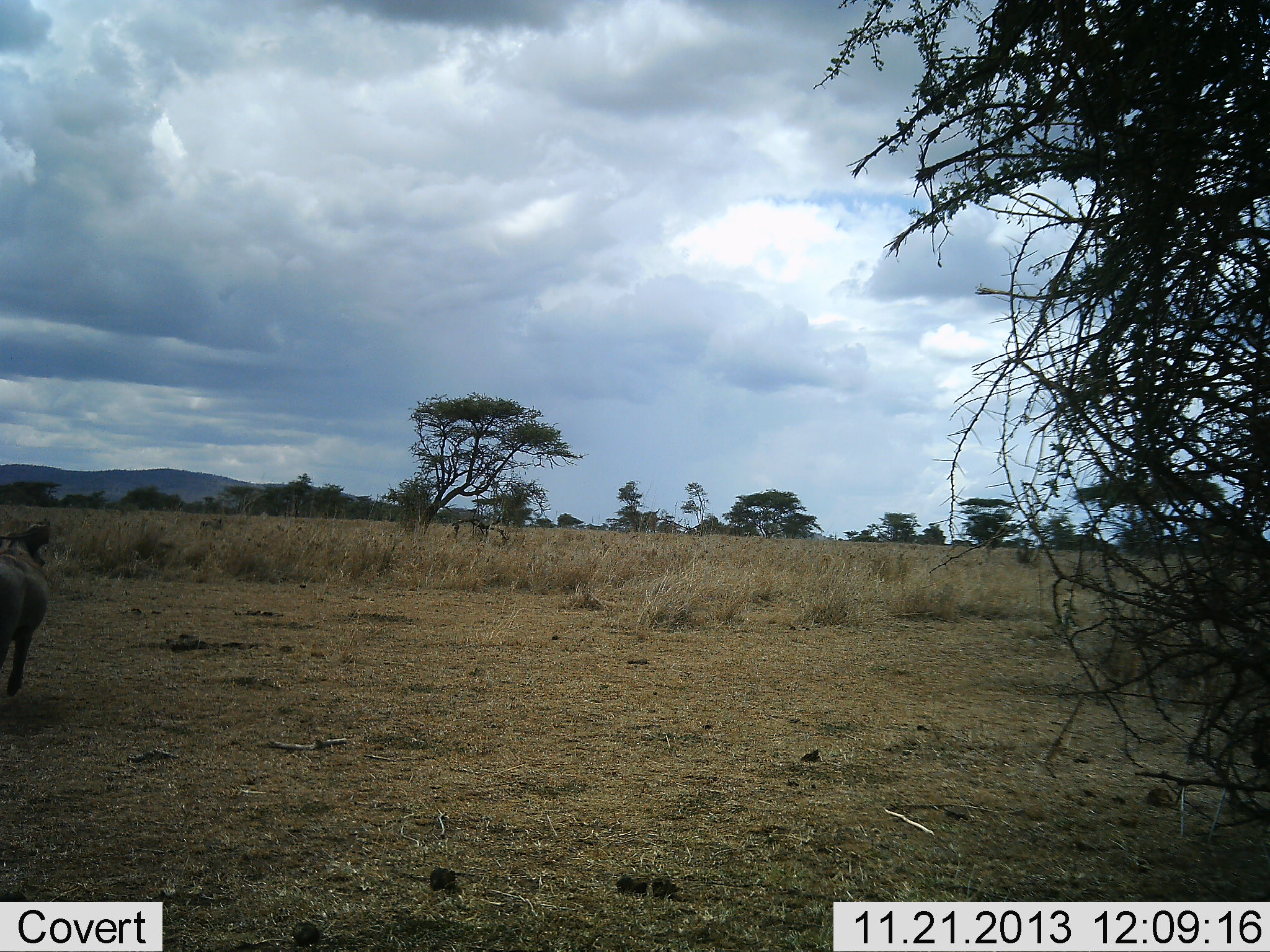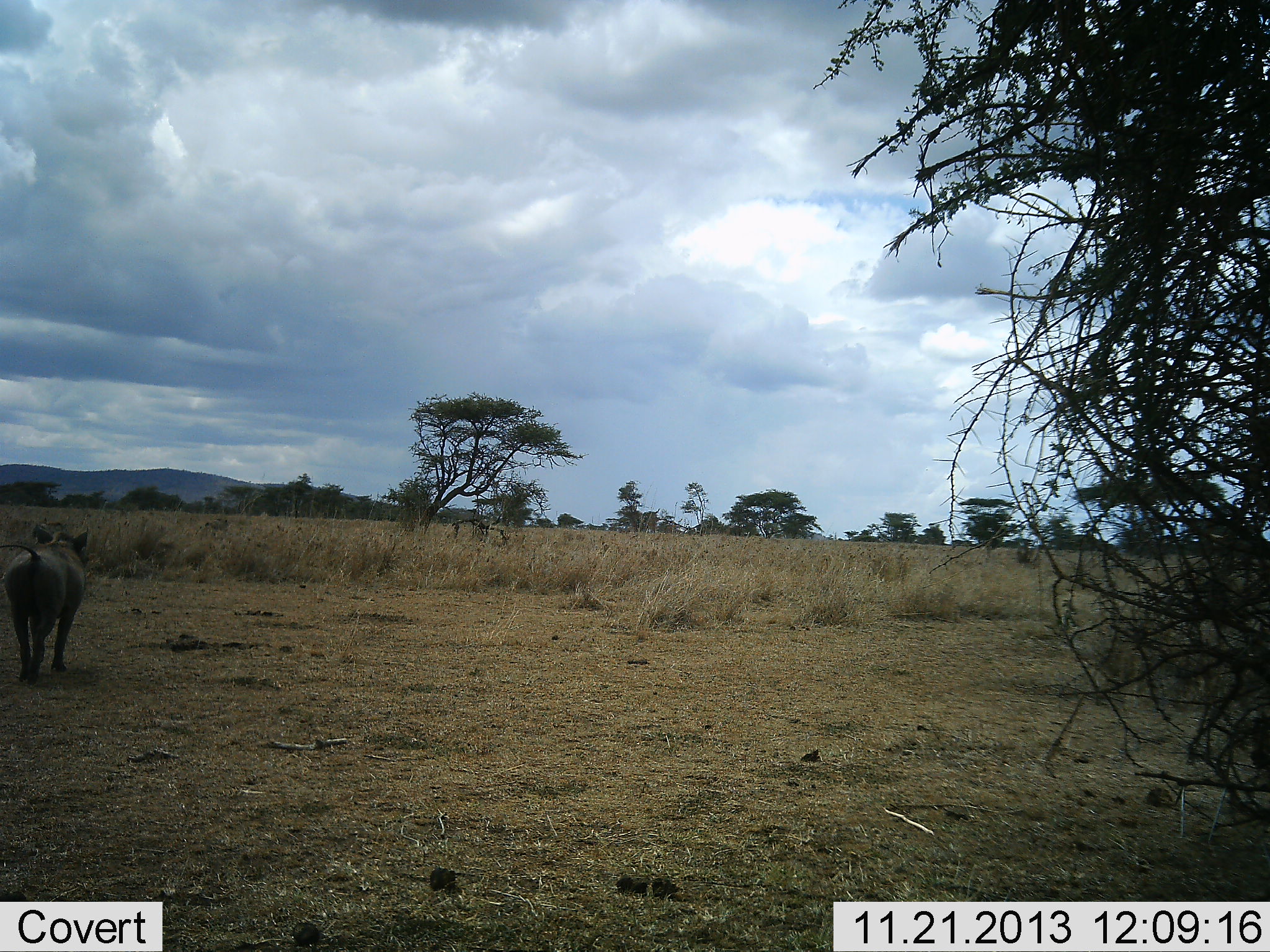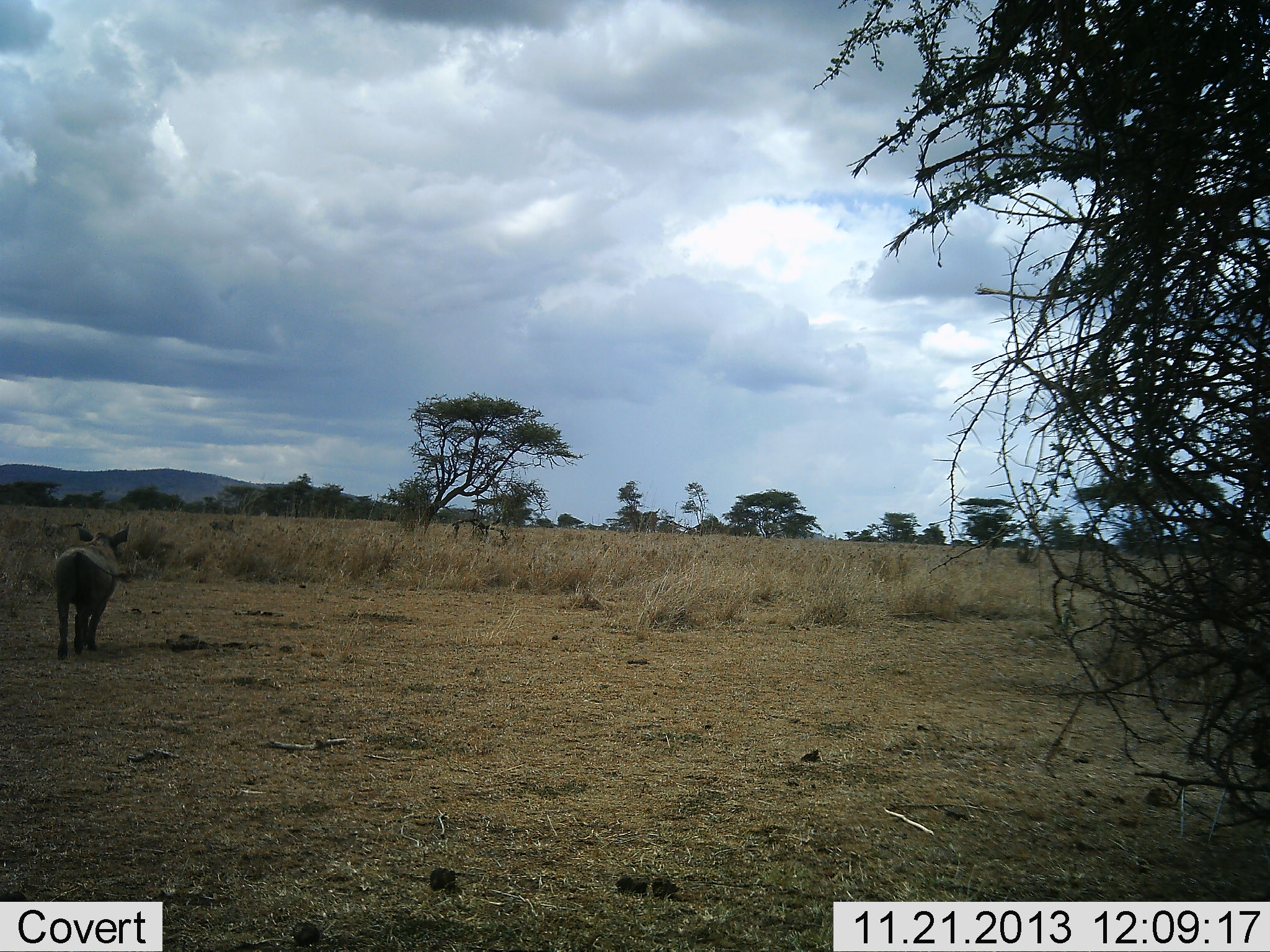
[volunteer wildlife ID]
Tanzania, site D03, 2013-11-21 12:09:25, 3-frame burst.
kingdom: Animalia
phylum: Chordata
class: Mammalia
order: Artiodactyla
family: Suidae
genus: Phacochoerus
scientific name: Phacochoerus africanus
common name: warthog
Warthog (Phacochoerus africanus), count 2. Behavior (volunteer vote fractions): standing 9%, resting 0%, moving 100%, interacting 0%. Young present (vote fraction): 0%. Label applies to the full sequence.